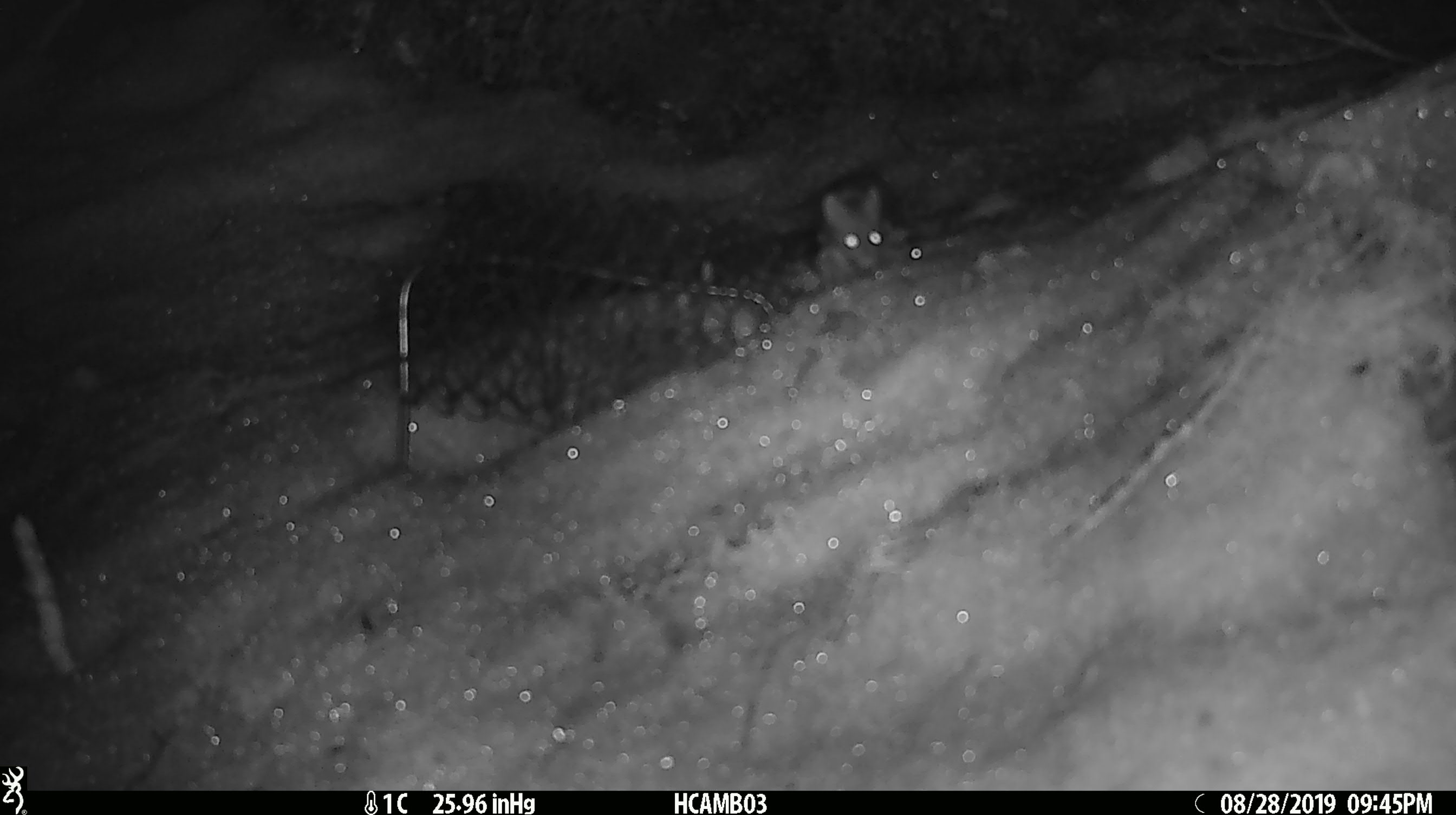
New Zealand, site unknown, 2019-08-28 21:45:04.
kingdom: Animalia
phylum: Chordata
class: Mammalia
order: Rodentia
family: Muridae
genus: Mus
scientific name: Mus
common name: mouse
Mouse (Mus).